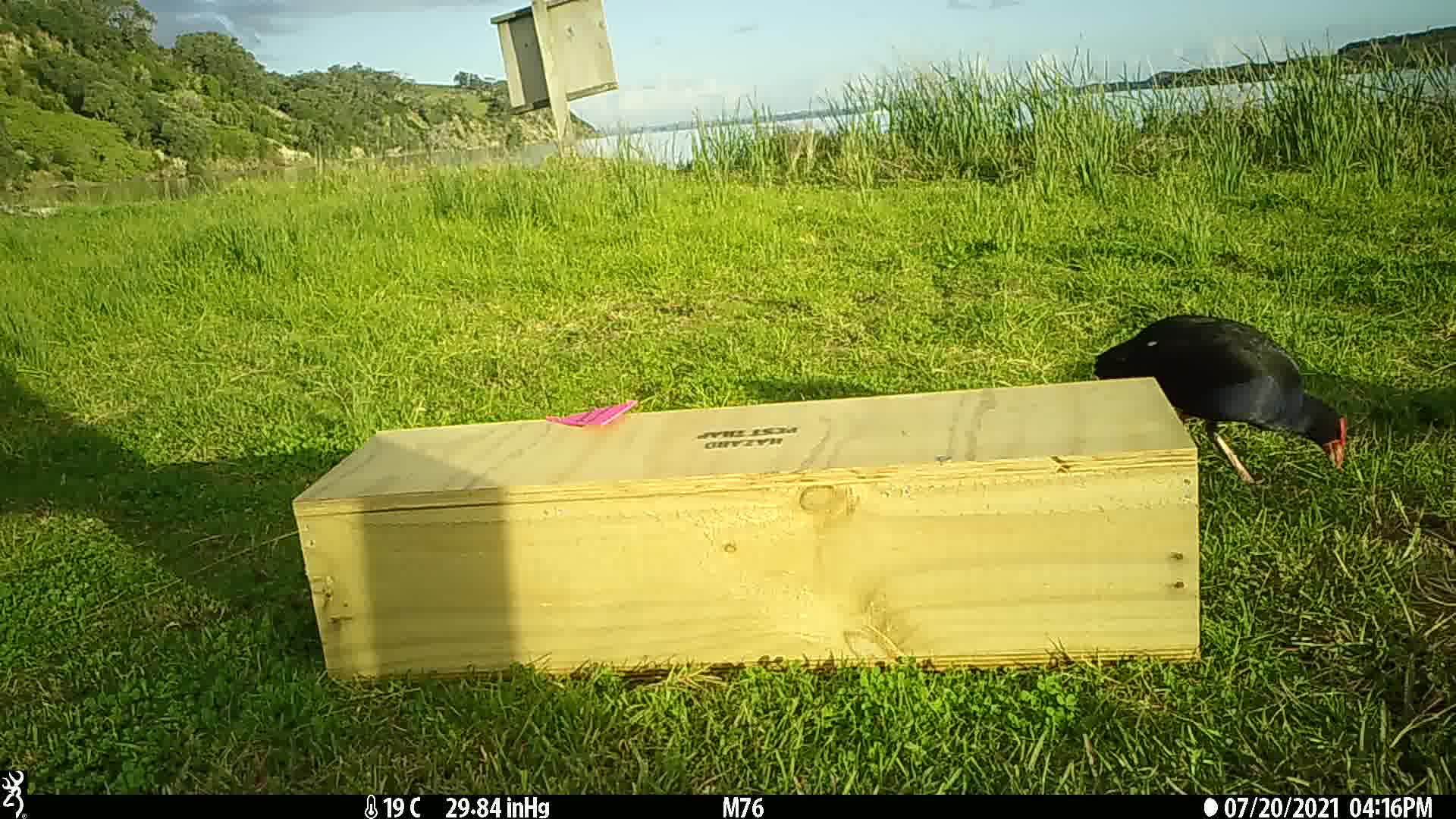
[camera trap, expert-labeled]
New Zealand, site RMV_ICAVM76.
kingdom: Animalia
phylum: Chordata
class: Aves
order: Gruiformes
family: Rallidae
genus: Porphyrio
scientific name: Porphyrio melanotus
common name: australasian swamphen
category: pukeko